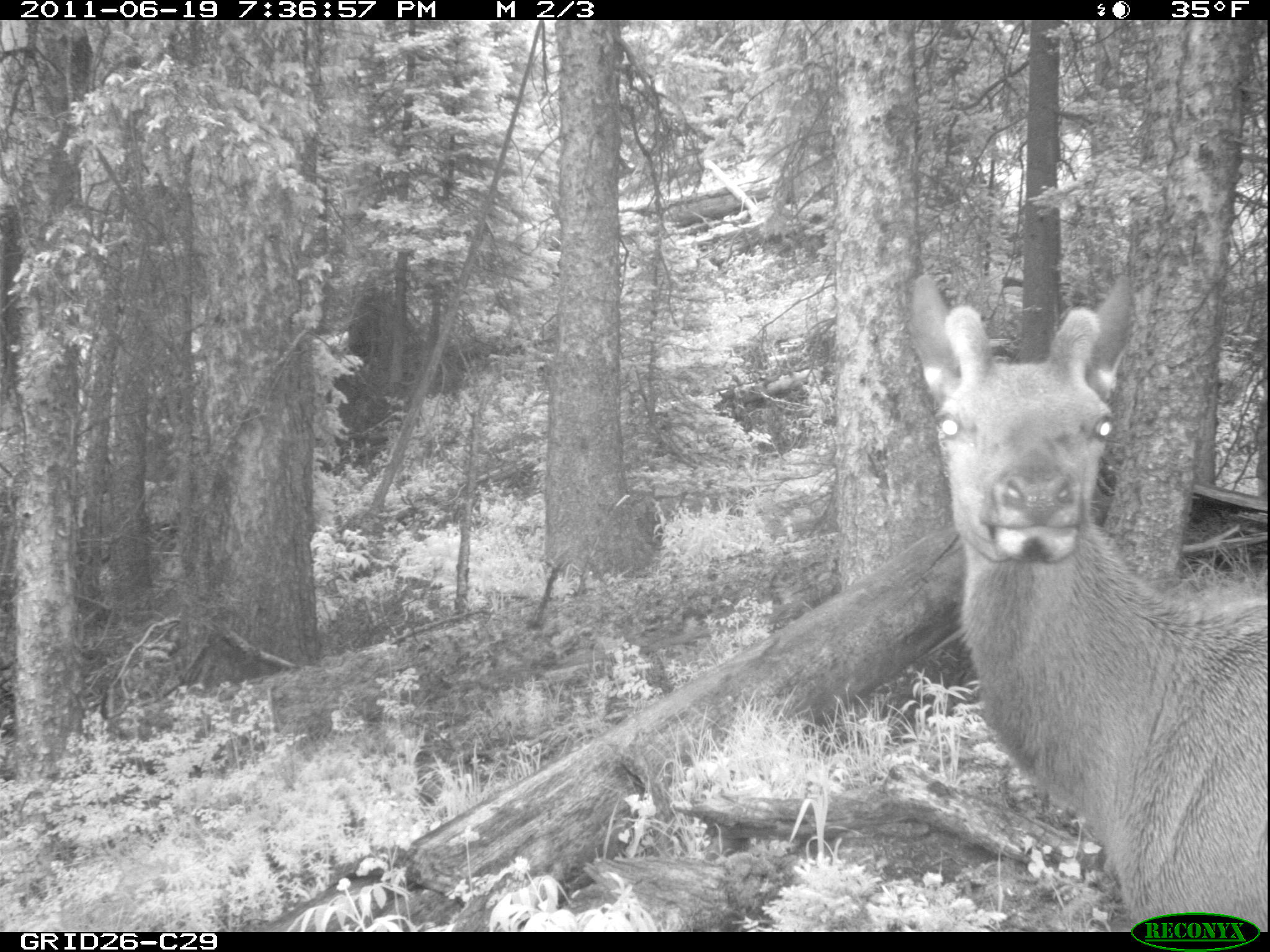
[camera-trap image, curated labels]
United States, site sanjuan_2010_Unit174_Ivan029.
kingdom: Animalia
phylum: Chordata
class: Mammalia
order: Artiodactyla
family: Cervidae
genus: Cervus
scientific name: Cervus elaphus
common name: red deer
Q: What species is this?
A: Cervus elaphus (red deer).